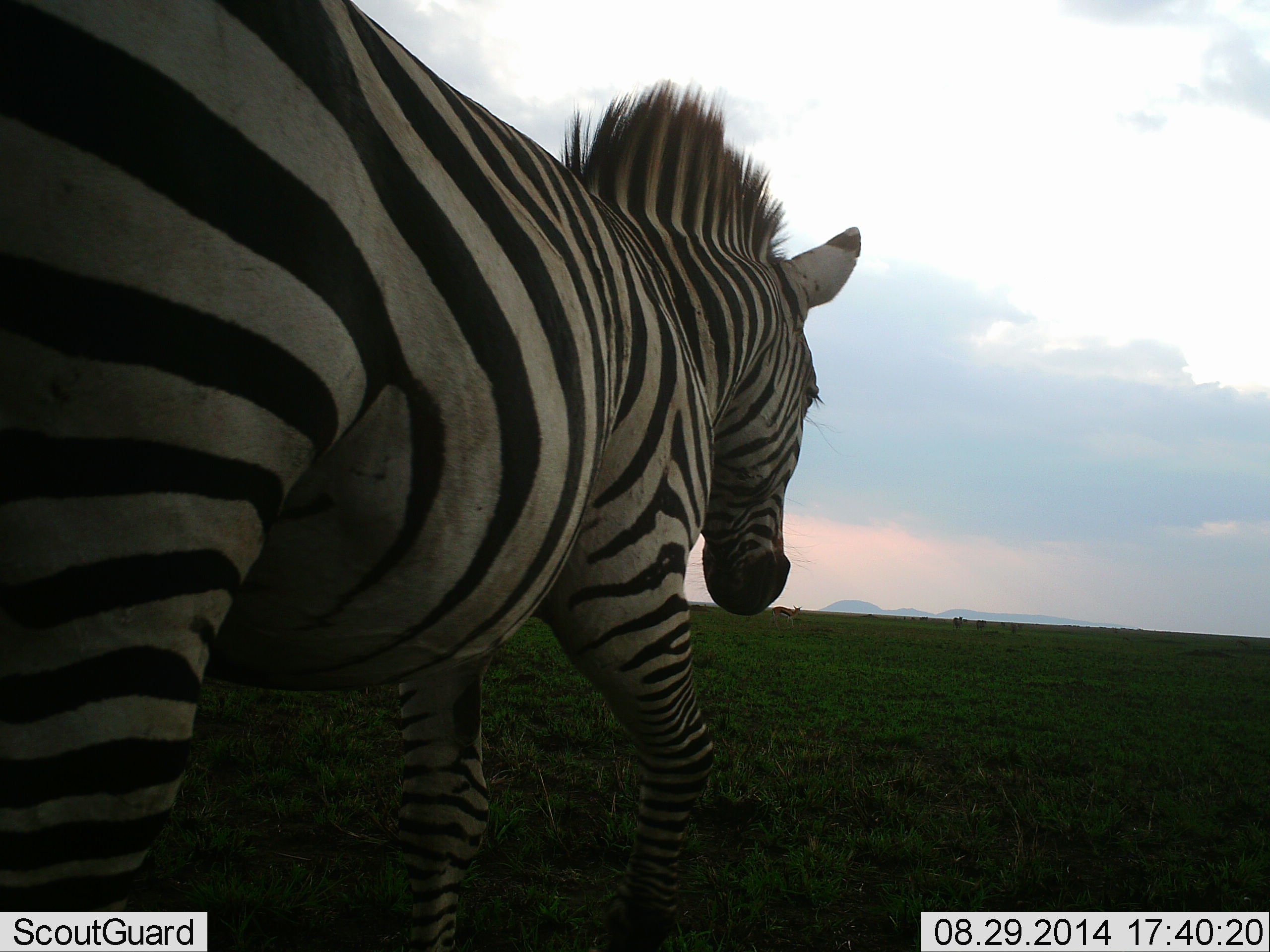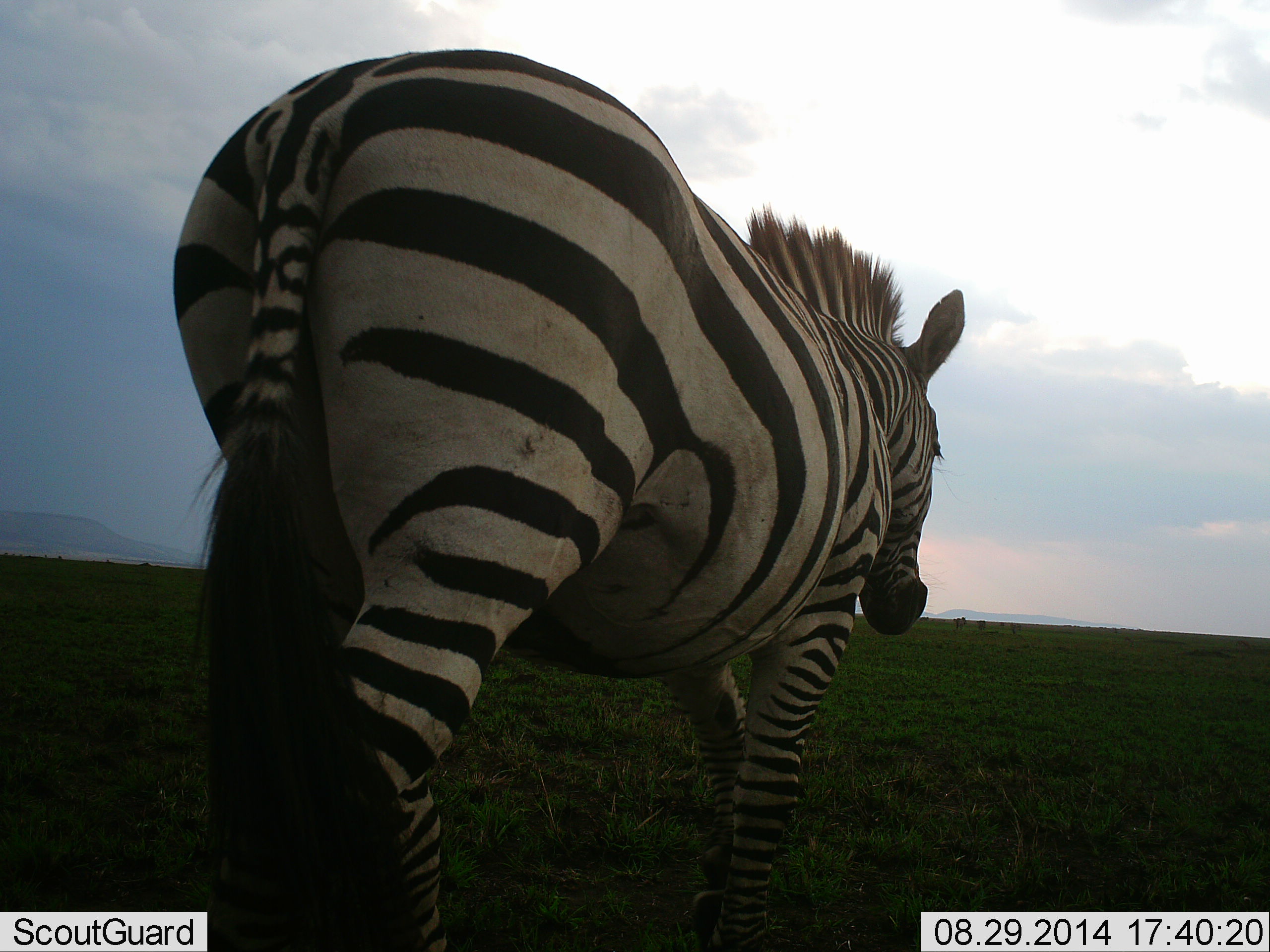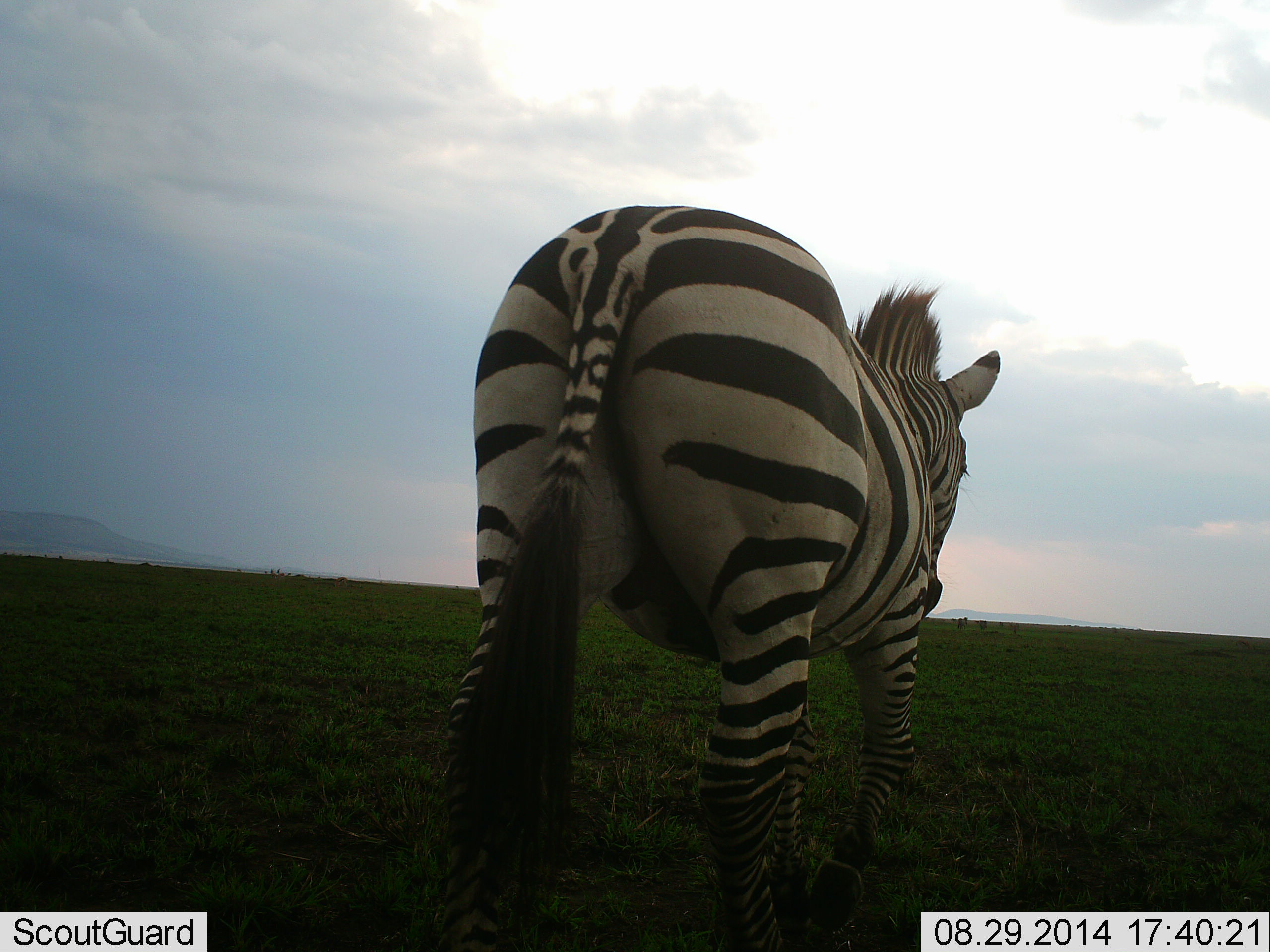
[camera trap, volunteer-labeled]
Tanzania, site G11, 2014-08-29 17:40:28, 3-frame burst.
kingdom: Animalia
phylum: Chordata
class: Mammalia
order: Perissodactyla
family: Equidae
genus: Equus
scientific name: Equus quagga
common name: plains zebra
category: zebra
Zebra (plains zebra) (Equus quagga), count 1. Behavior (volunteer vote fractions): standing 27%, resting 0%, moving 91%, interacting 0%. Young present (vote fraction): 0%. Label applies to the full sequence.